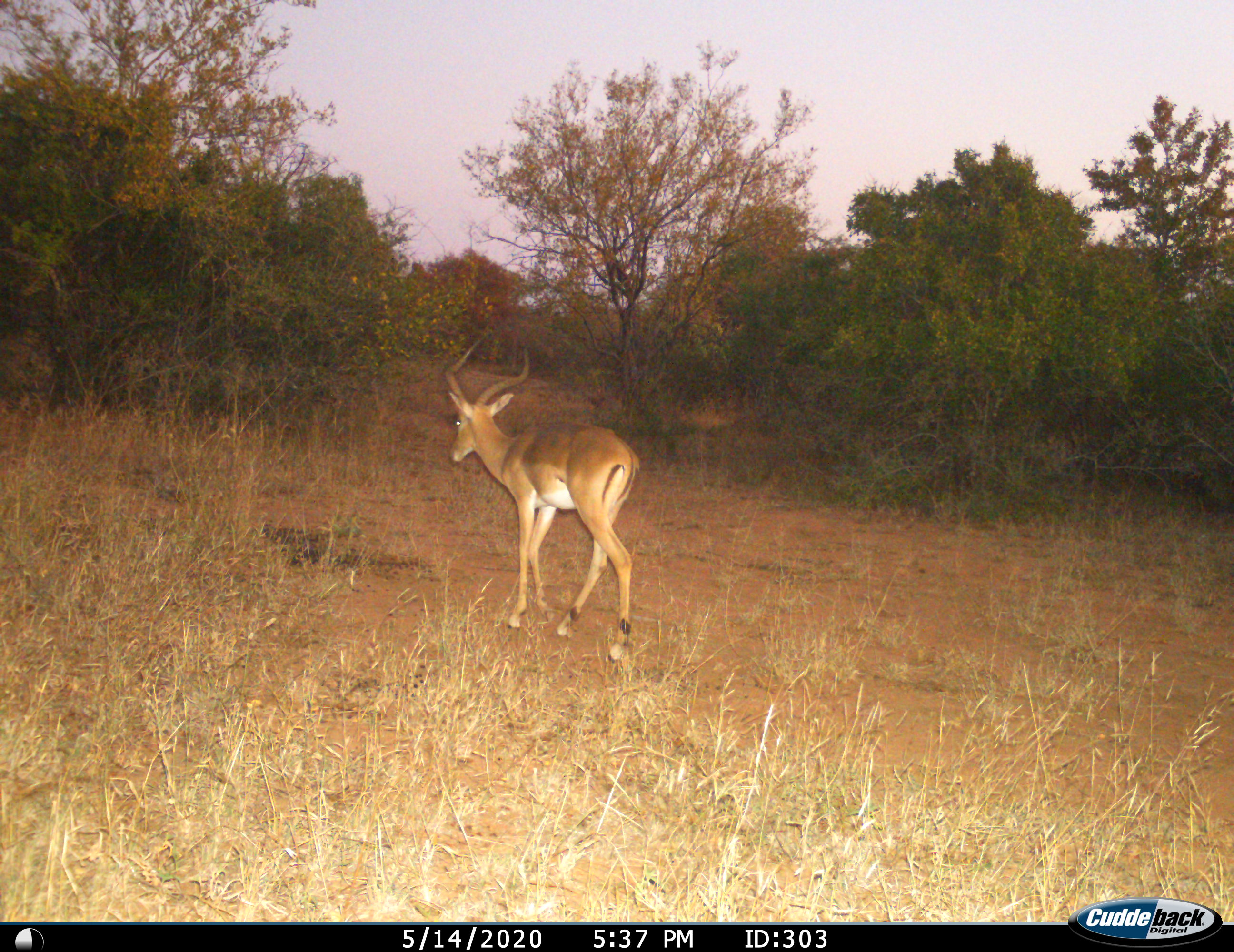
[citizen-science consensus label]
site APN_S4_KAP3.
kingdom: Animalia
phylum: Chordata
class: Mammalia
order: Artiodactyla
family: Bovidae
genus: Aepyceros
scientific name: Aepyceros melampus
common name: impala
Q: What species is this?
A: Impala (Aepyceros melampus).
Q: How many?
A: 1.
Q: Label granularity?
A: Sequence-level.